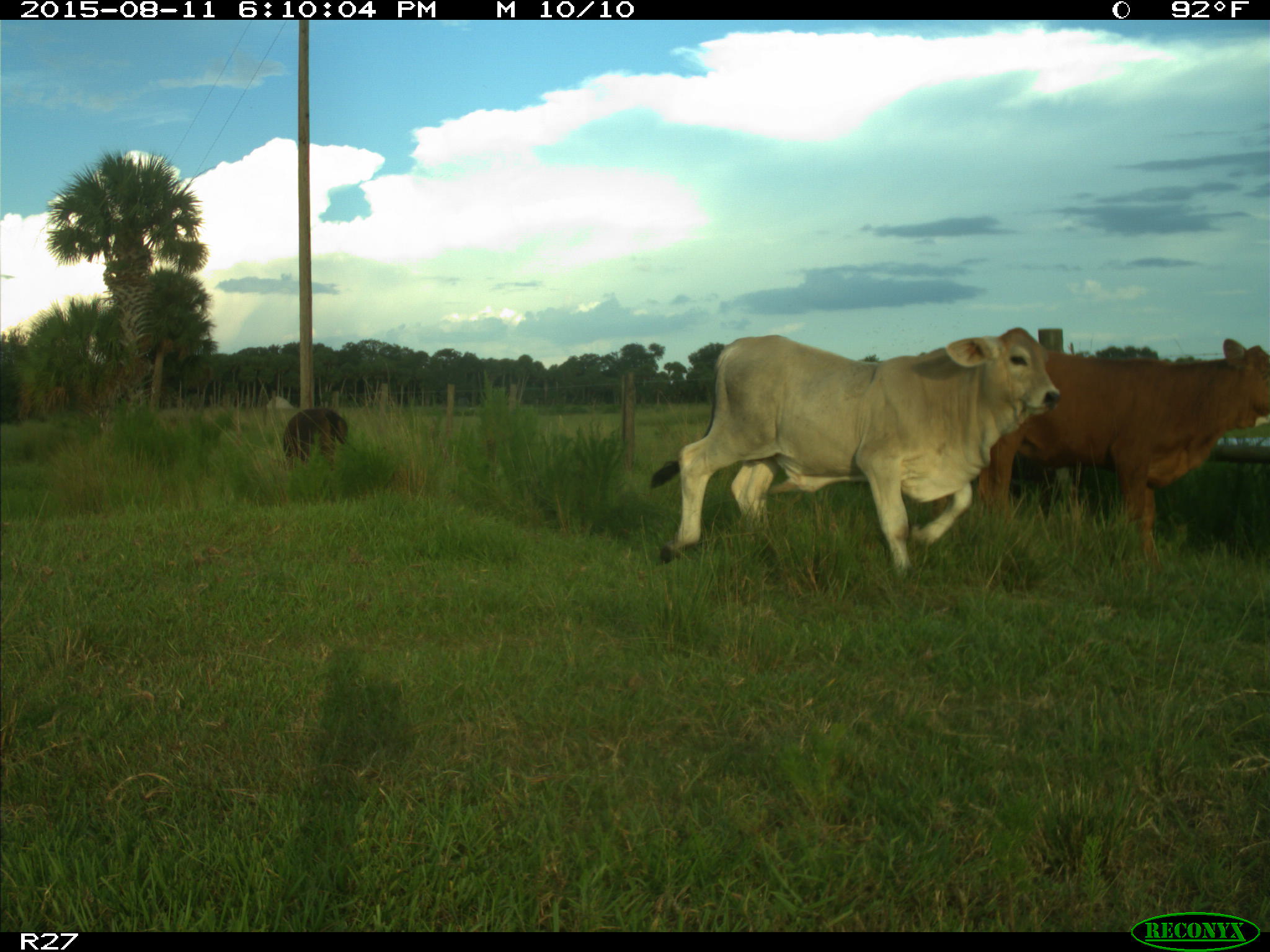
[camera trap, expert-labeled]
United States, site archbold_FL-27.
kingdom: Animalia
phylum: Chordata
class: Mammalia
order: Artiodactyla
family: Bovidae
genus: Bos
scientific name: Bos taurus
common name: domestic cow